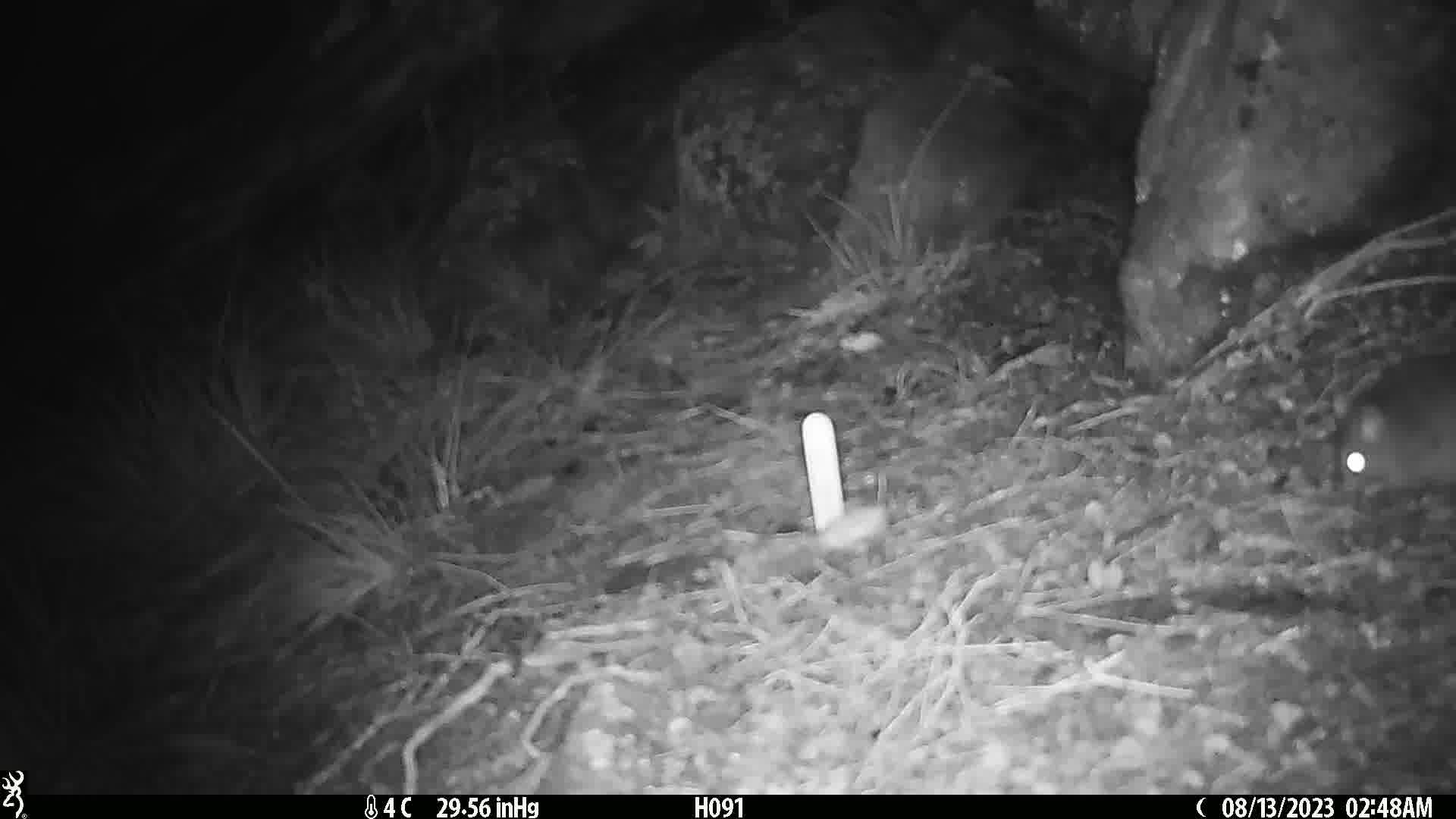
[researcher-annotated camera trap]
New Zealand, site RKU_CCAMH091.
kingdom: Animalia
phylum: Chordata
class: Mammalia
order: Rodentia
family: Muridae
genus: Rattus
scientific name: Rattus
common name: rat